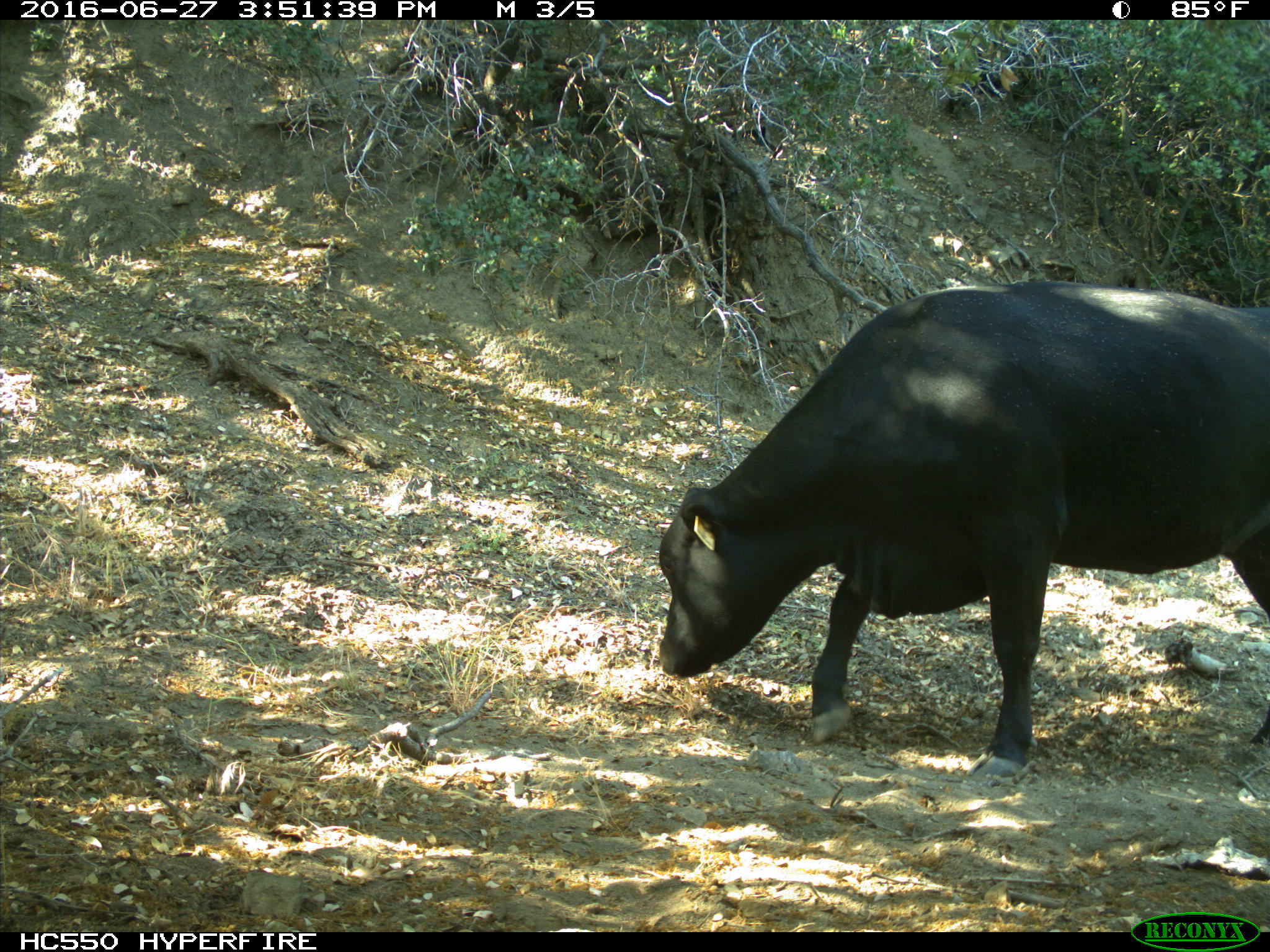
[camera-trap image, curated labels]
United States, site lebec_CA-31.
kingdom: Animalia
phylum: Chordata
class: Mammalia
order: Artiodactyla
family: Bovidae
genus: Bos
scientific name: Bos taurus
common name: domestic cow